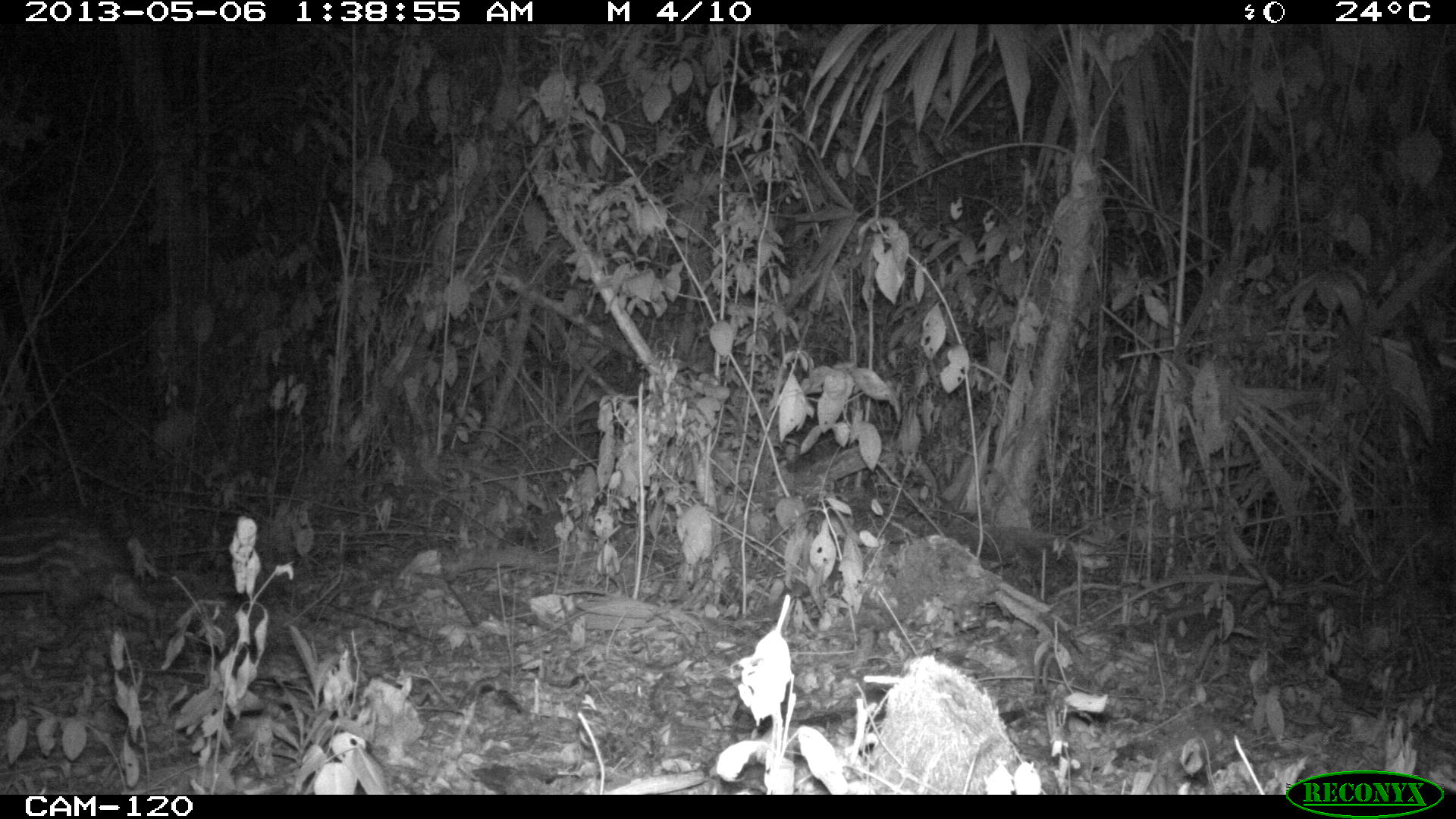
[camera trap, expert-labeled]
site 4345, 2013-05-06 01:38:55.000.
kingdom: Animalia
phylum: Chordata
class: Mammalia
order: Rodentia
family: Cuniculidae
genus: Cuniculus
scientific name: Cuniculus paca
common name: lowland paca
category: agouti paca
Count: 1.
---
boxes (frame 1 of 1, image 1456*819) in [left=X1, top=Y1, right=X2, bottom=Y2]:
agouti paca: [left=1, top=507, right=169, bottom=649]